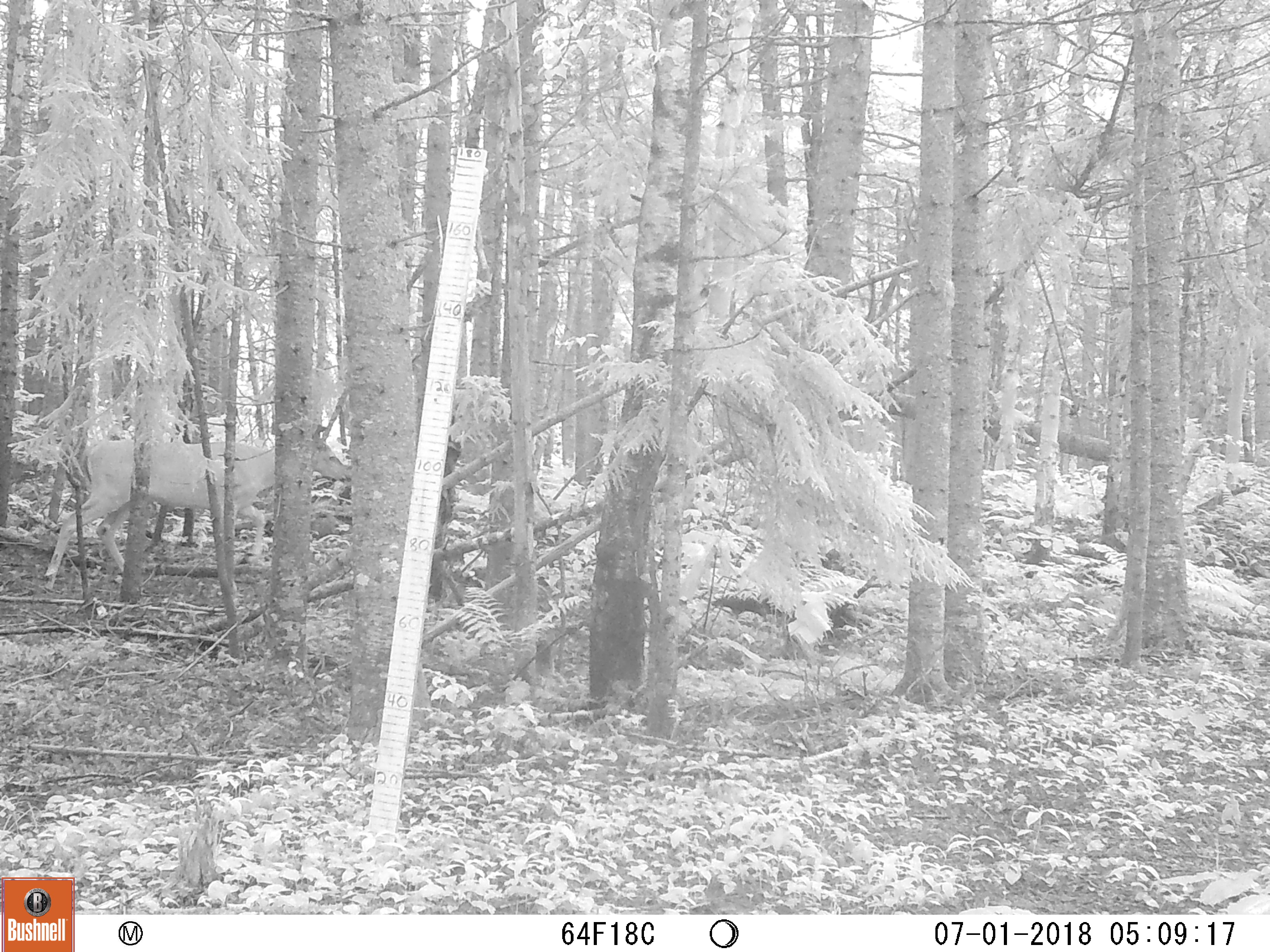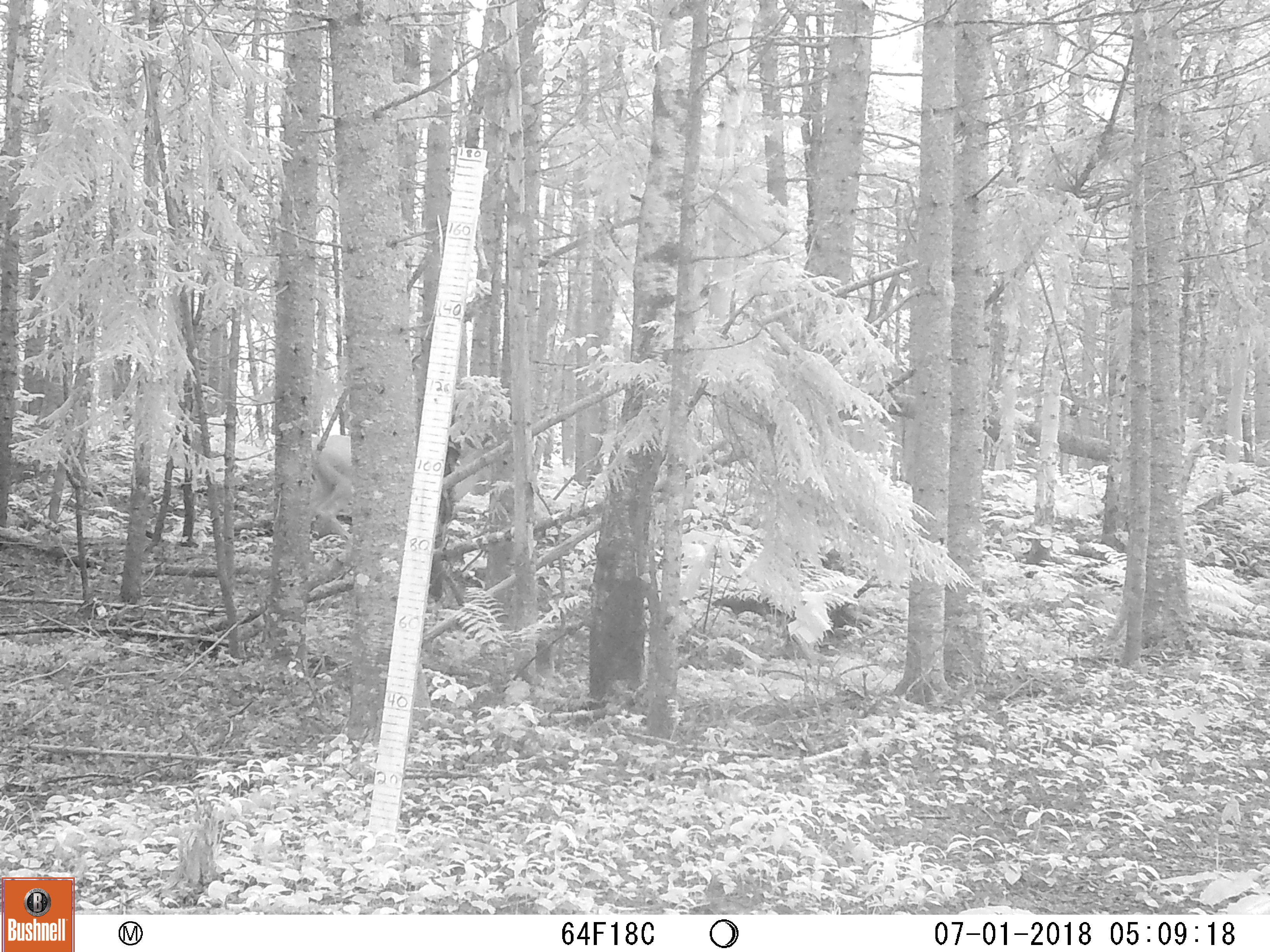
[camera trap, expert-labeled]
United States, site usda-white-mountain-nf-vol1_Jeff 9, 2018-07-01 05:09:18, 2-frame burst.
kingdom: Animalia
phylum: Chordata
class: Mammalia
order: Artiodactyla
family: Cervidae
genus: Odocoileus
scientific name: Odocoileus virginianus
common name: white-tailed deer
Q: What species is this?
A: White-tailed deer (Odocoileus virginianus).